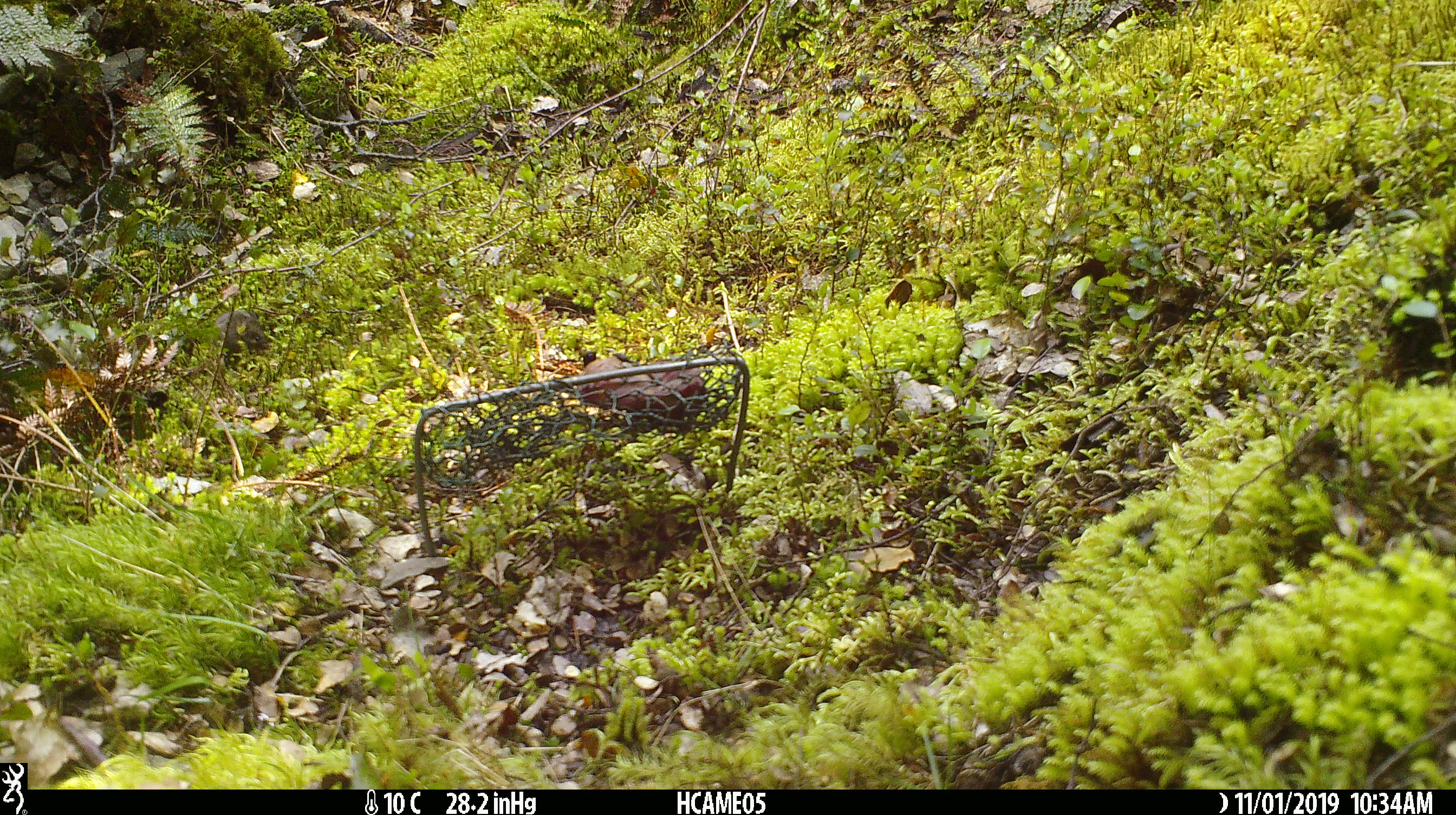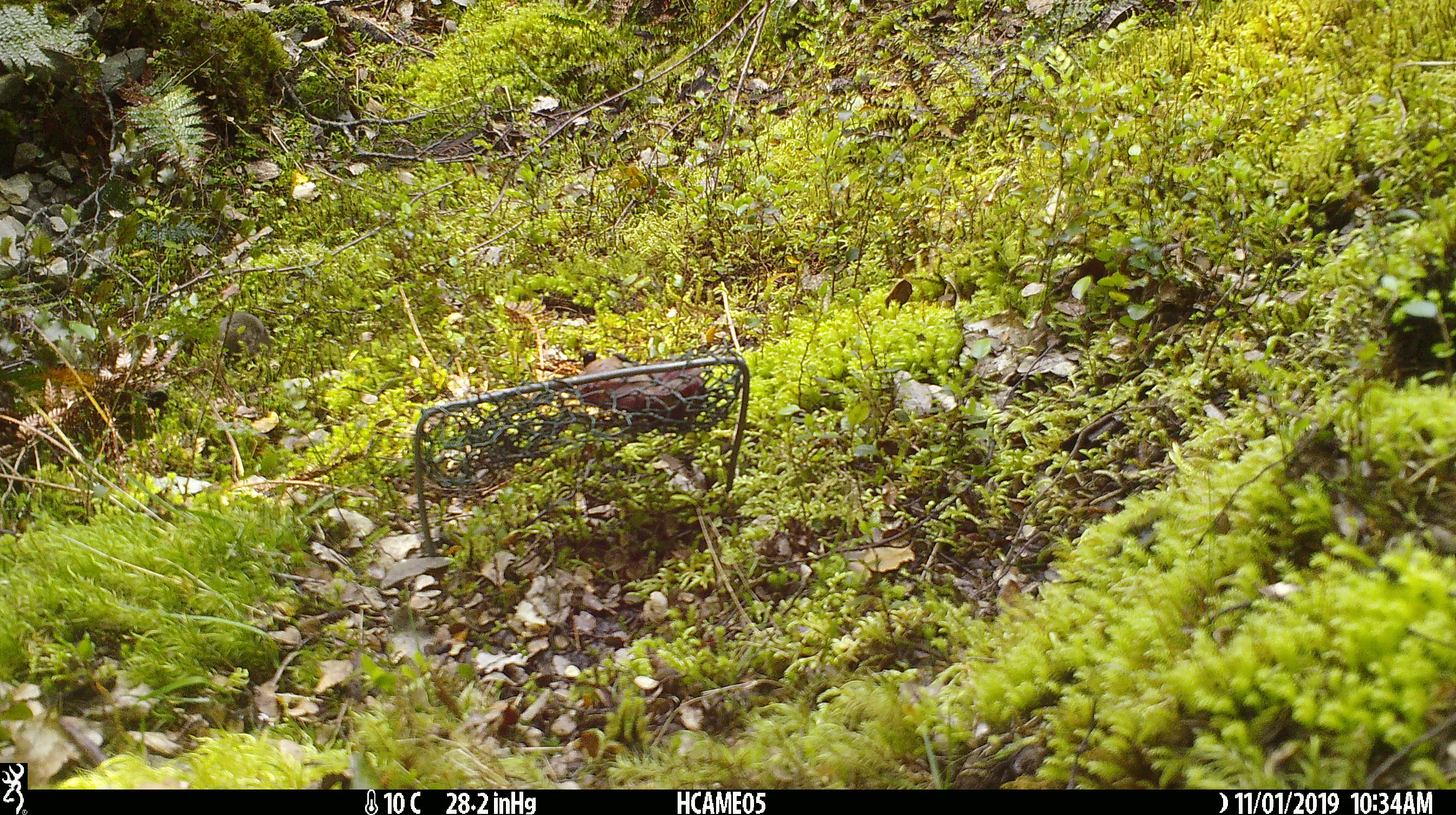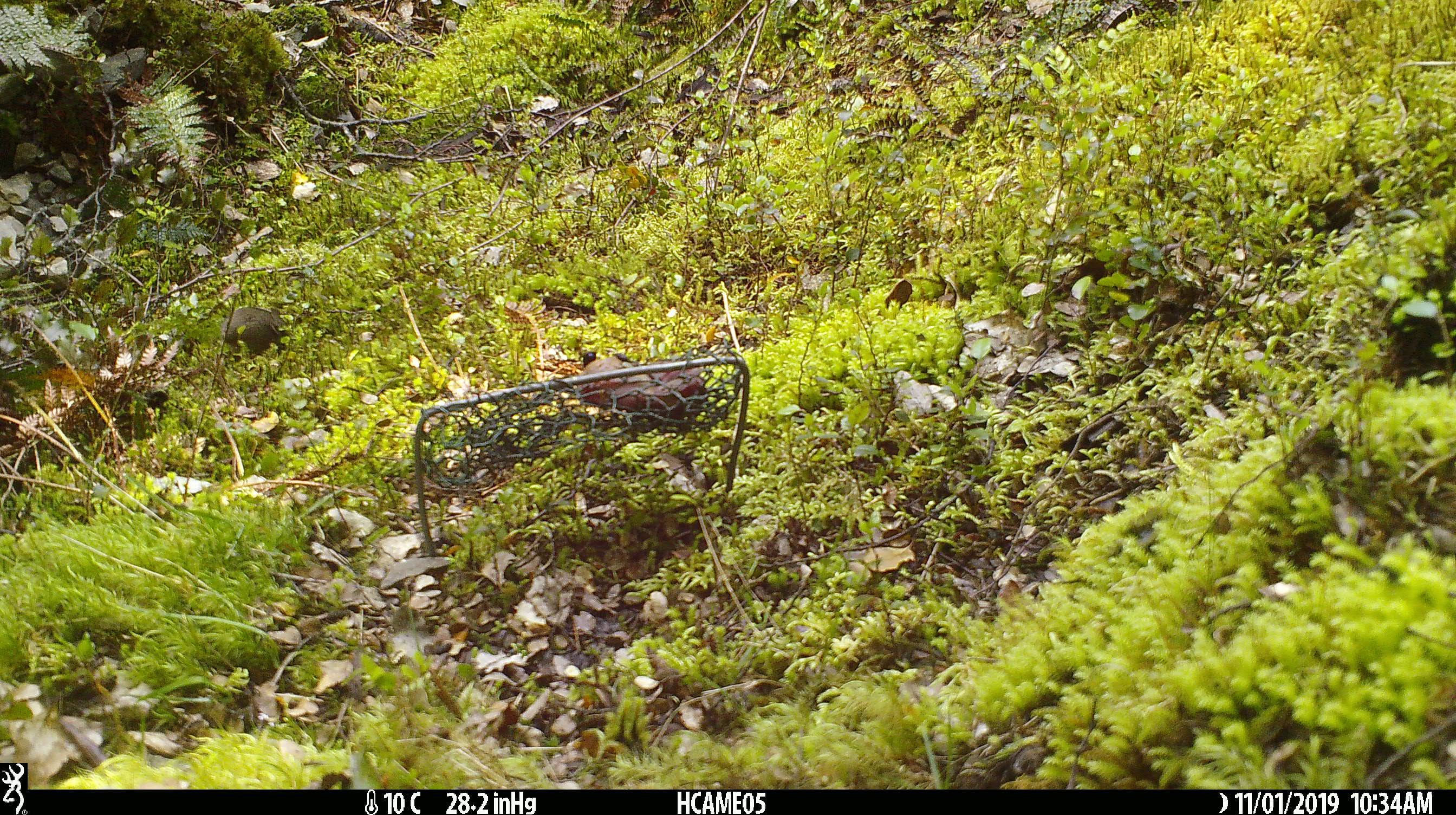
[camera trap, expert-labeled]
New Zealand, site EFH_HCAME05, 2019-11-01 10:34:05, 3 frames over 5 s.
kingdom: Animalia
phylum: Chordata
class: Mammalia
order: Rodentia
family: Muridae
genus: Mus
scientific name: Mus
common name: mouse